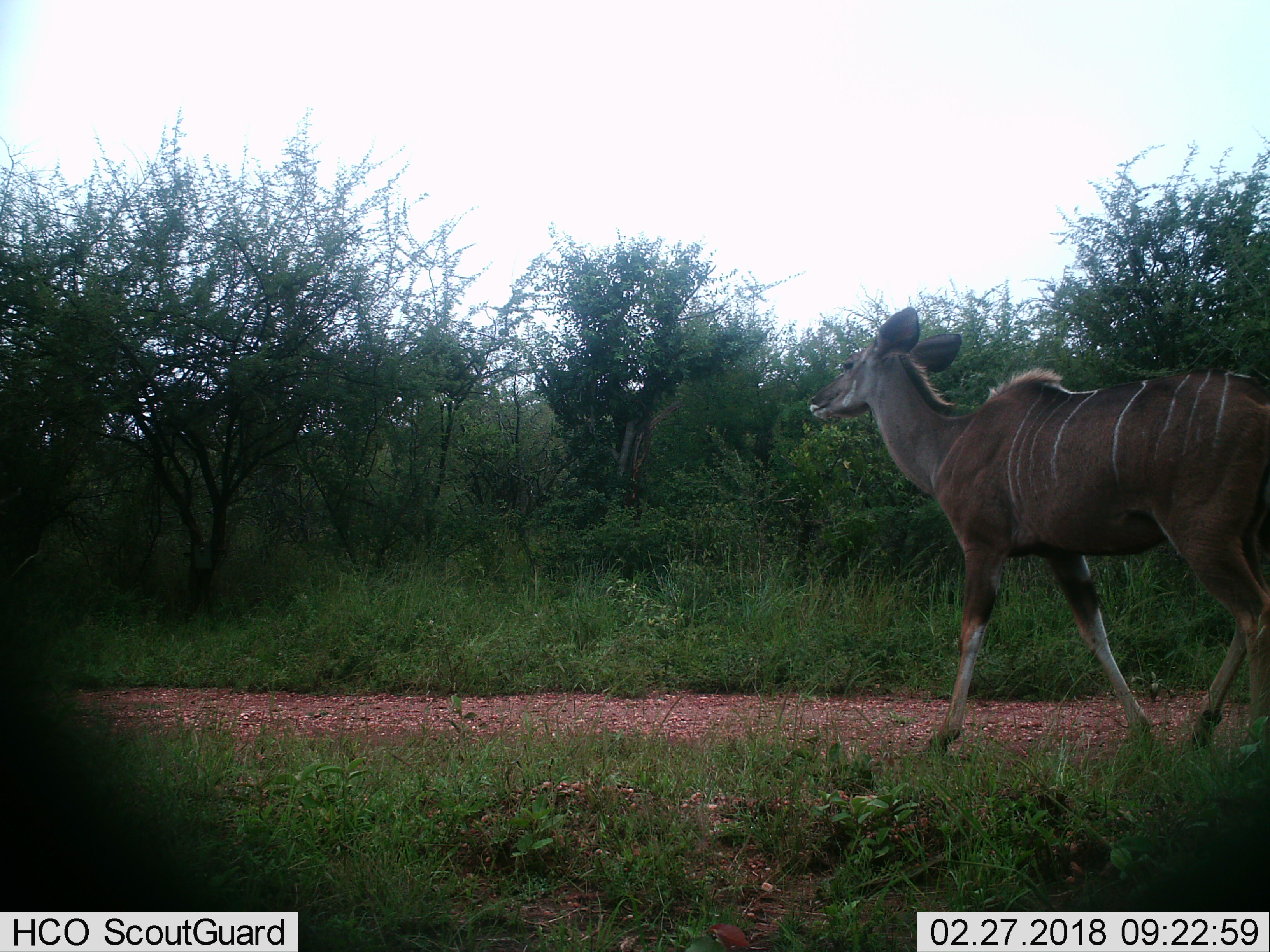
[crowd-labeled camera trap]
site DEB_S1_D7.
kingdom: Animalia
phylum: Chordata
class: Mammalia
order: Artiodactyla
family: Bovidae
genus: Tragelaphus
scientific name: Tragelaphus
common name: kudu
Kudu (Tragelaphus), count 1. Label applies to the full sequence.